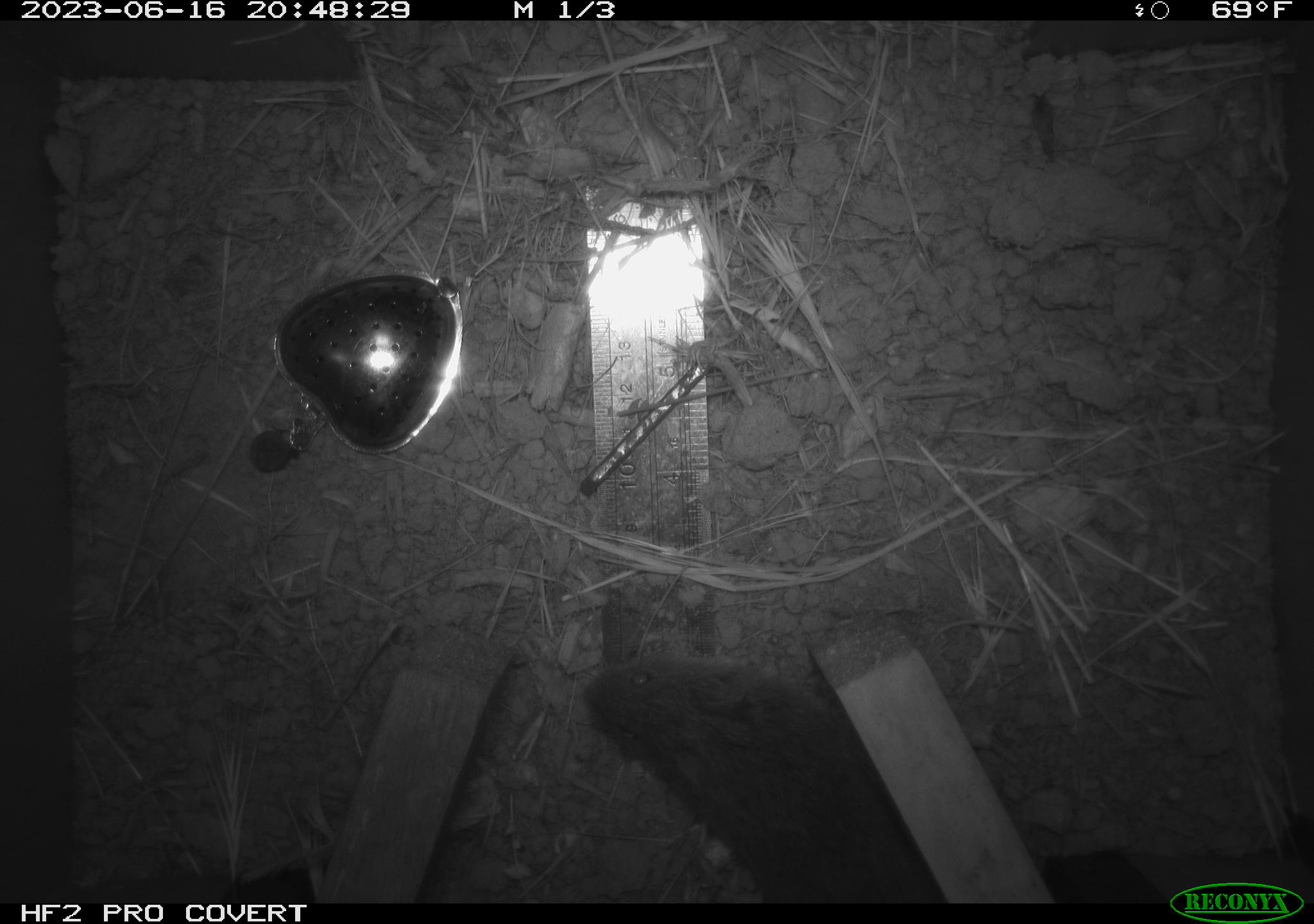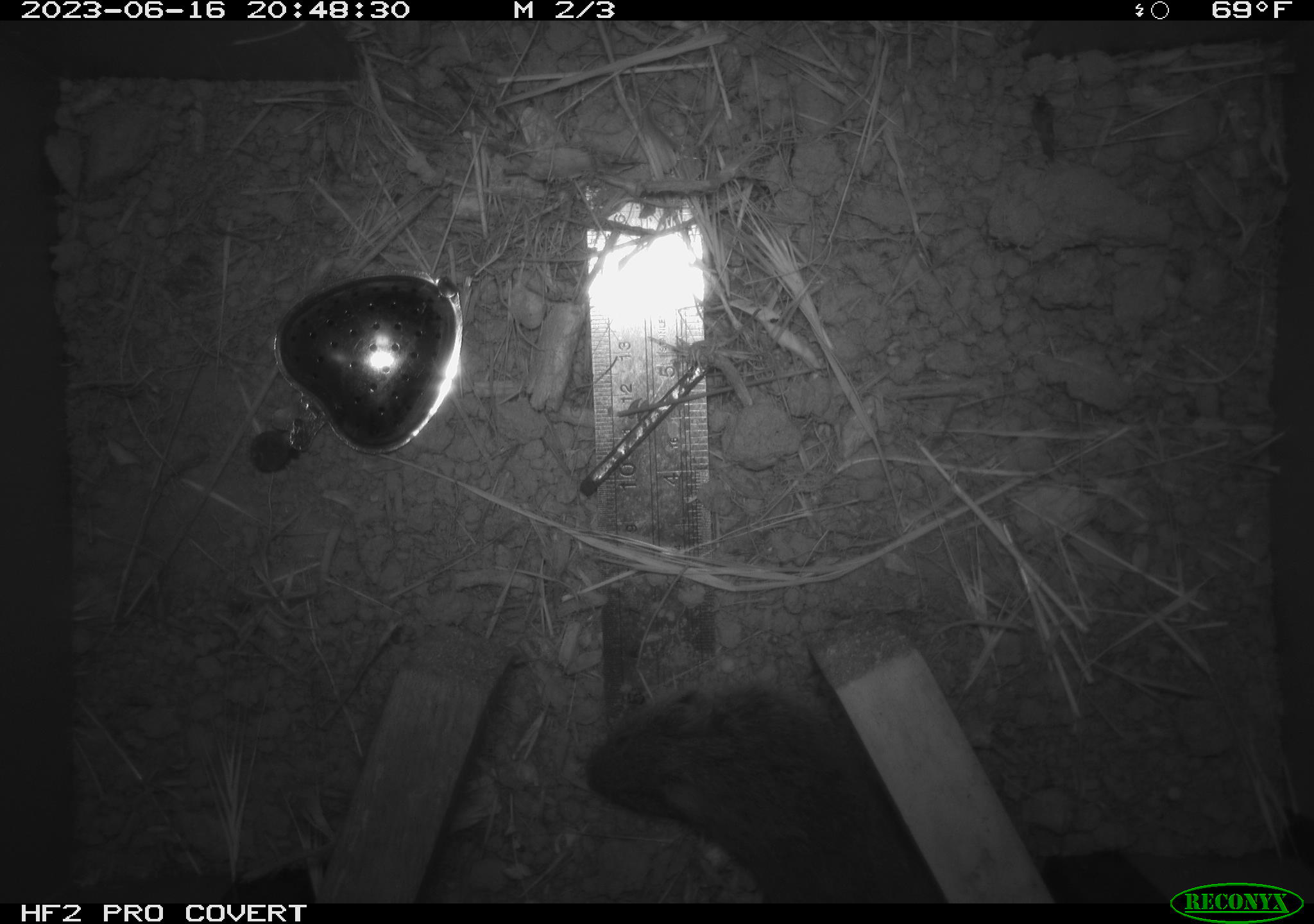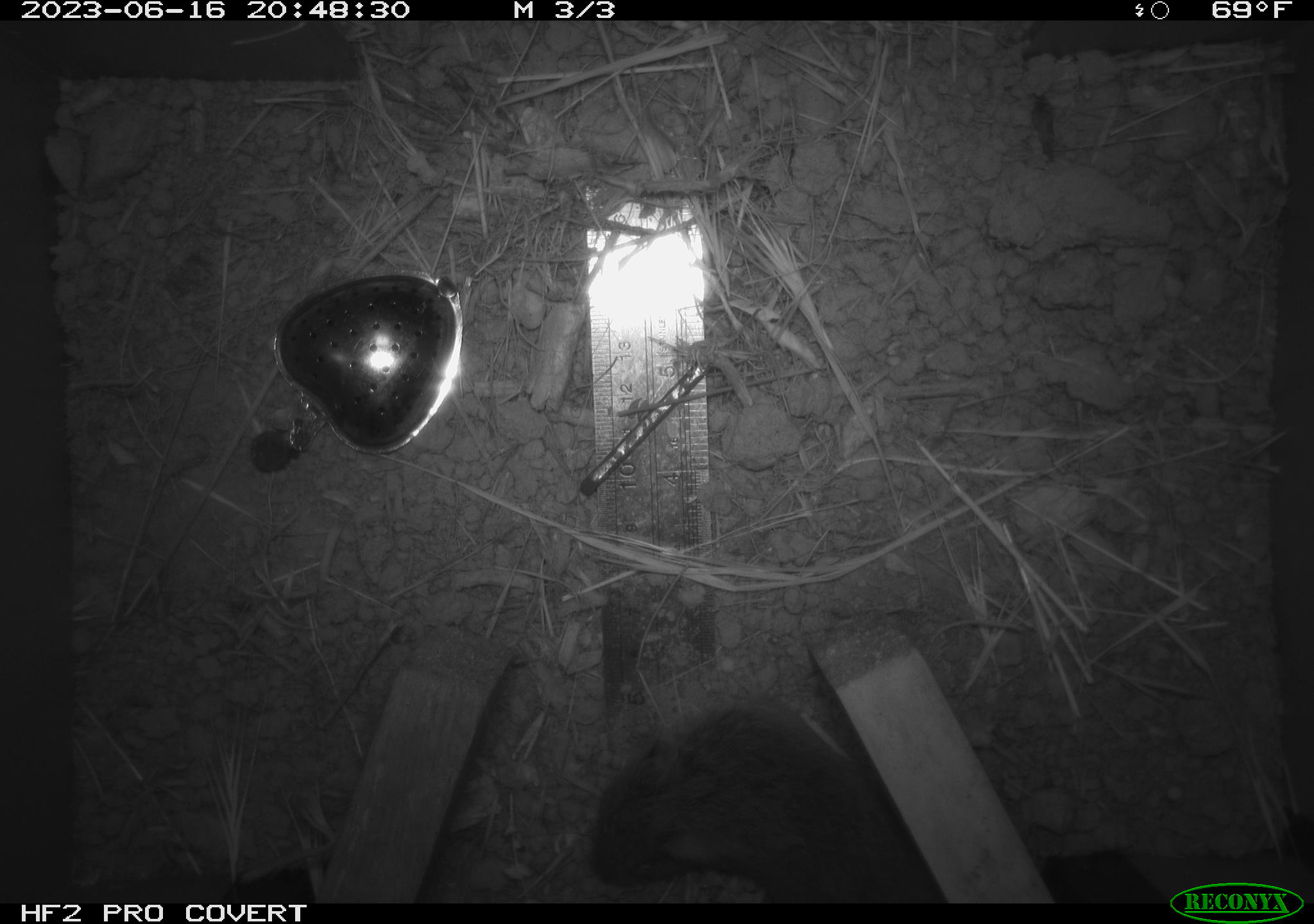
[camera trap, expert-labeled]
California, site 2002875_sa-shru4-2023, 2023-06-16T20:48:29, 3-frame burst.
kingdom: Animalia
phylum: Chordata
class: Mammalia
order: Rodentia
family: Cricetidae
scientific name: Arvicolinae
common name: voles, lemmings, and muskrats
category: arvicolinae subfamily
Arvicolinae subfamily (voles, lemmings, and muskrats) (Arvicolinae).